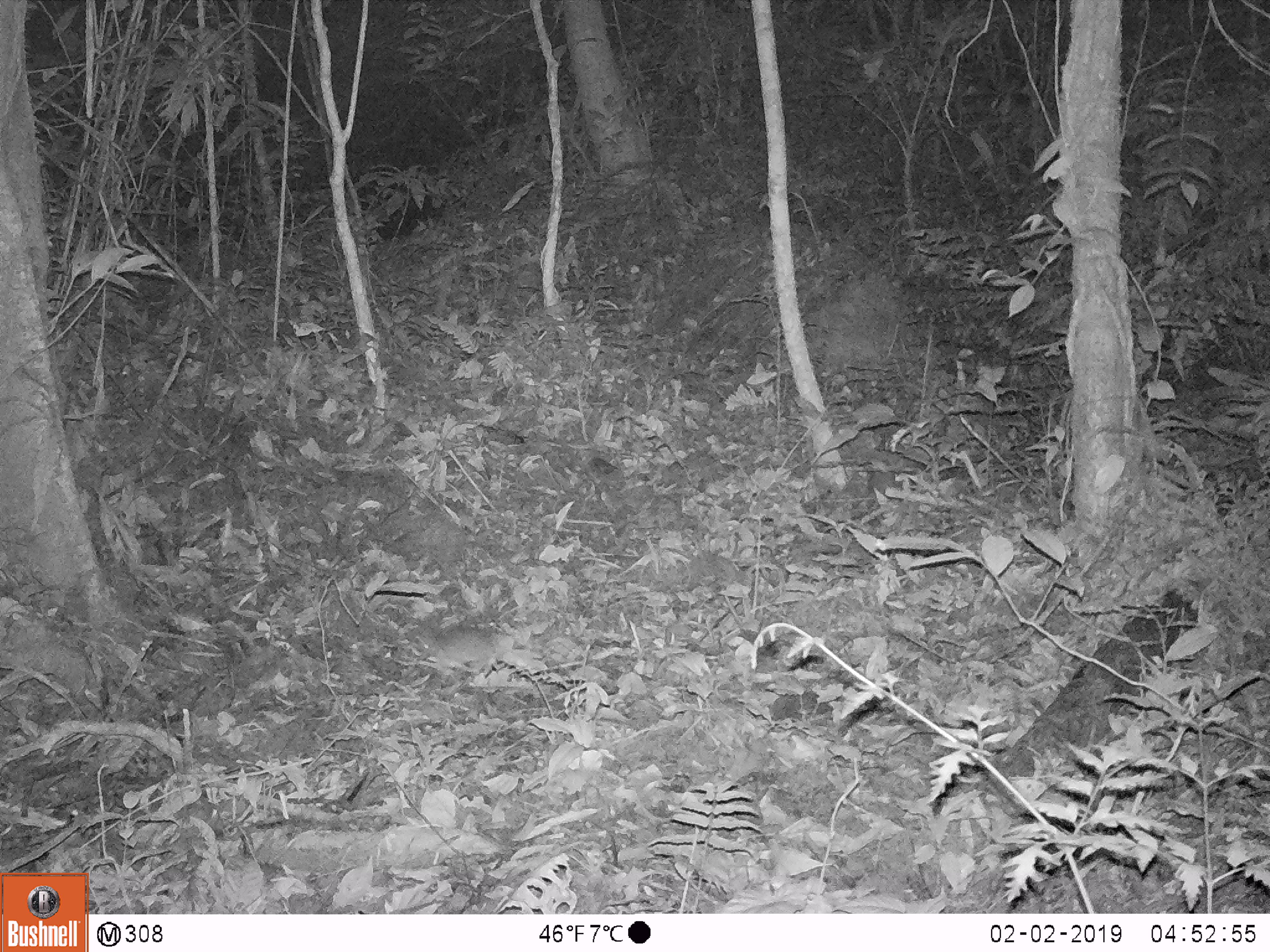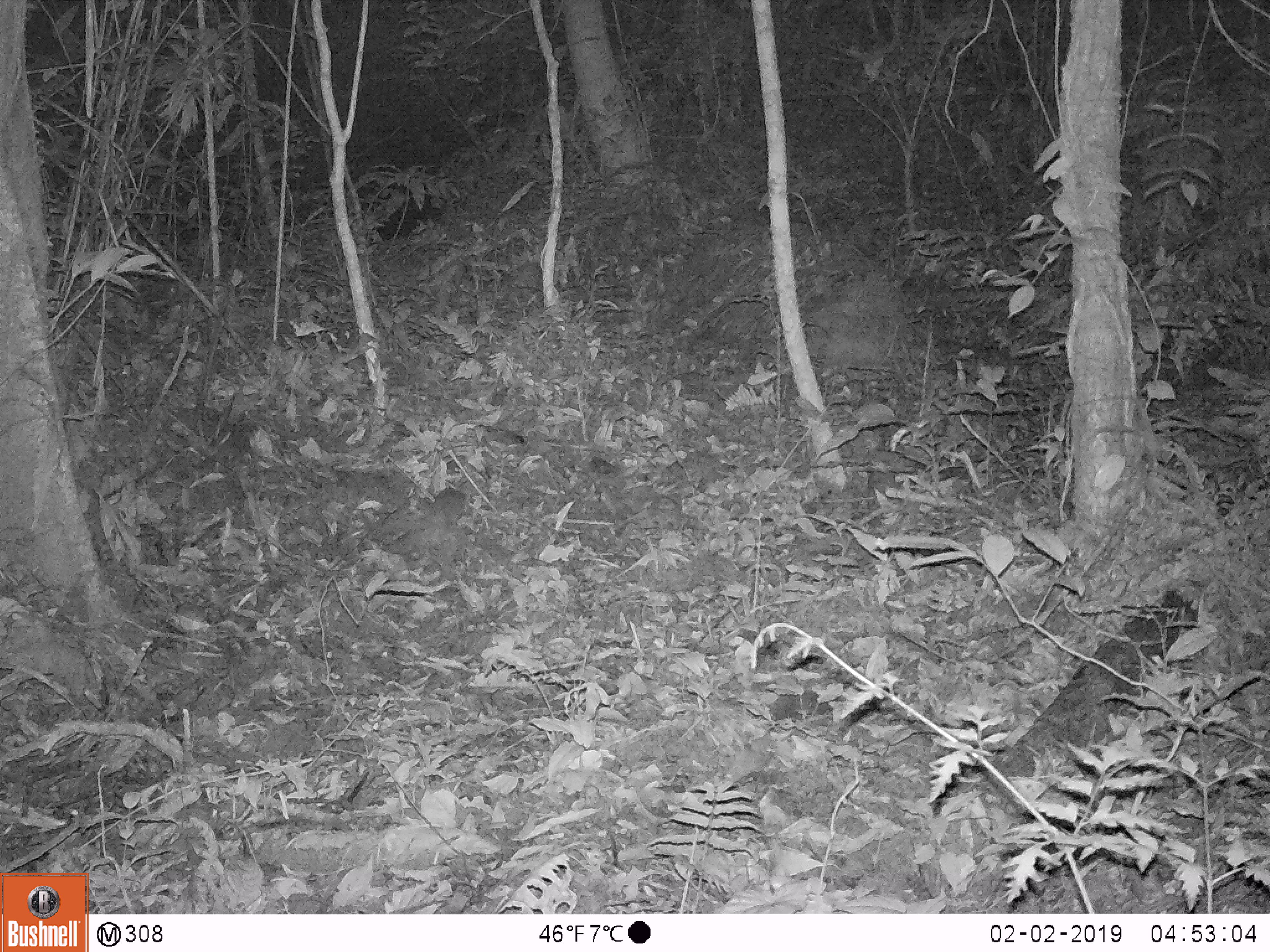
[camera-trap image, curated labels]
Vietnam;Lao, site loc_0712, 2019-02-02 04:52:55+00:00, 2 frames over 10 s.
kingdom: Animalia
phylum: Chordata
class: Mammalia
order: Rodentia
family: Muridae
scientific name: Muridae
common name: old-world mice and rats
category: unidentified murid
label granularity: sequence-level